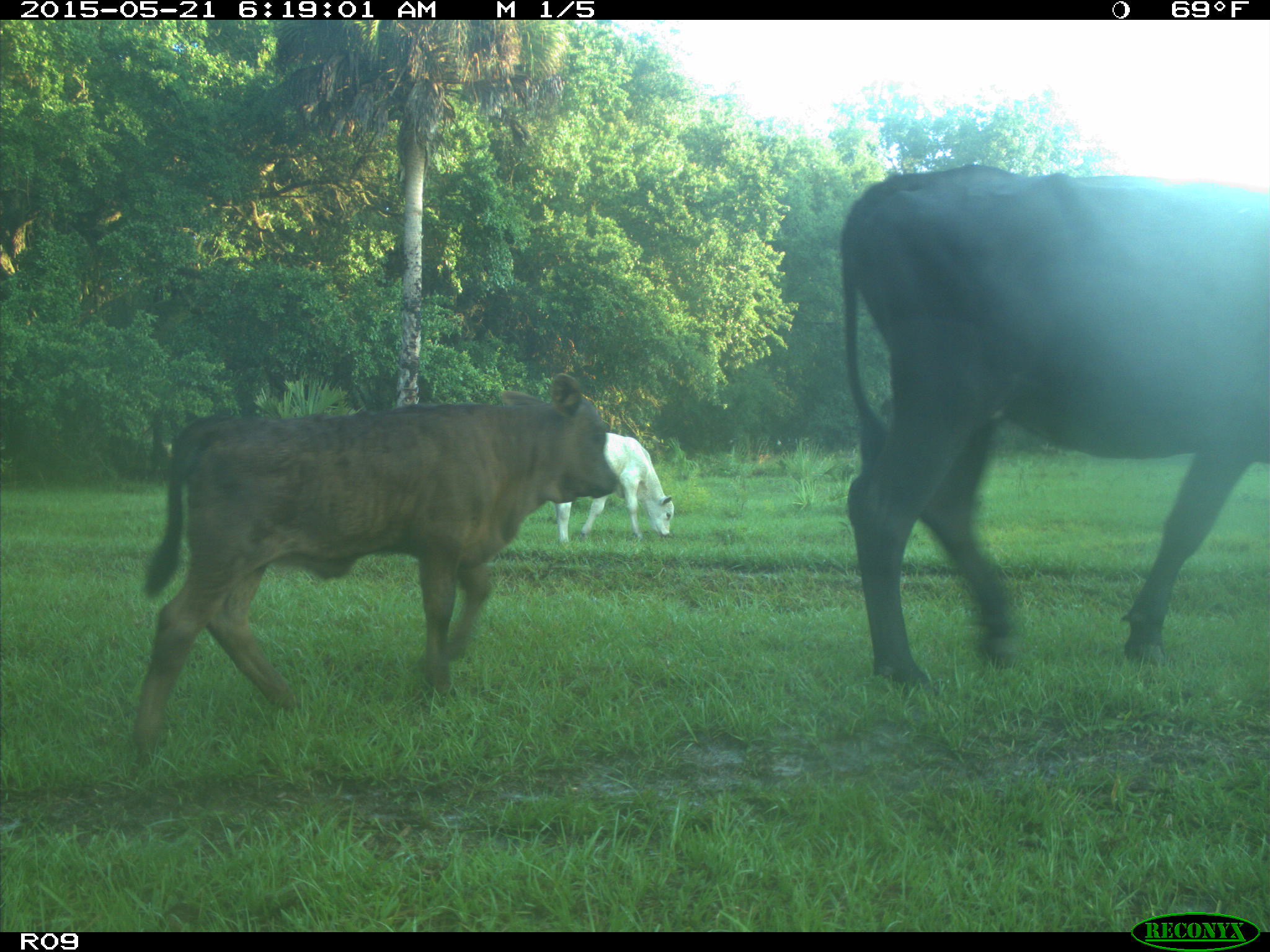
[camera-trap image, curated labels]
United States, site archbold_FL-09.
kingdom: Animalia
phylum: Chordata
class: Mammalia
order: Artiodactyla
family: Bovidae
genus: Bos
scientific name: Bos taurus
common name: domestic cow